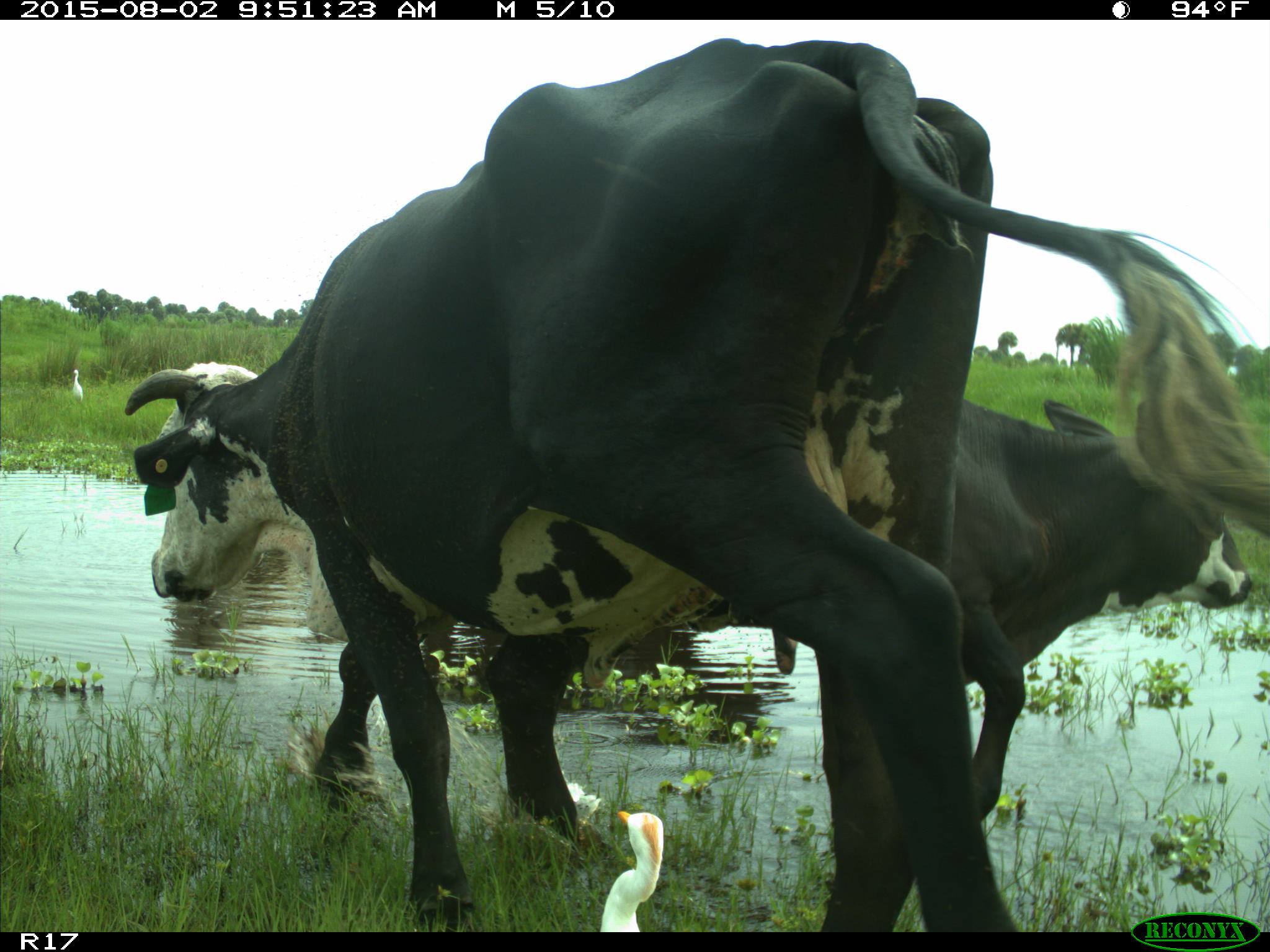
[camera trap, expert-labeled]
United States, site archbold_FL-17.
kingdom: Animalia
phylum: Chordata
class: Mammalia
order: Artiodactyla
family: Bovidae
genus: Bos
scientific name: Bos taurus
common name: domestic cow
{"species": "Bos taurus (domestic cow)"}